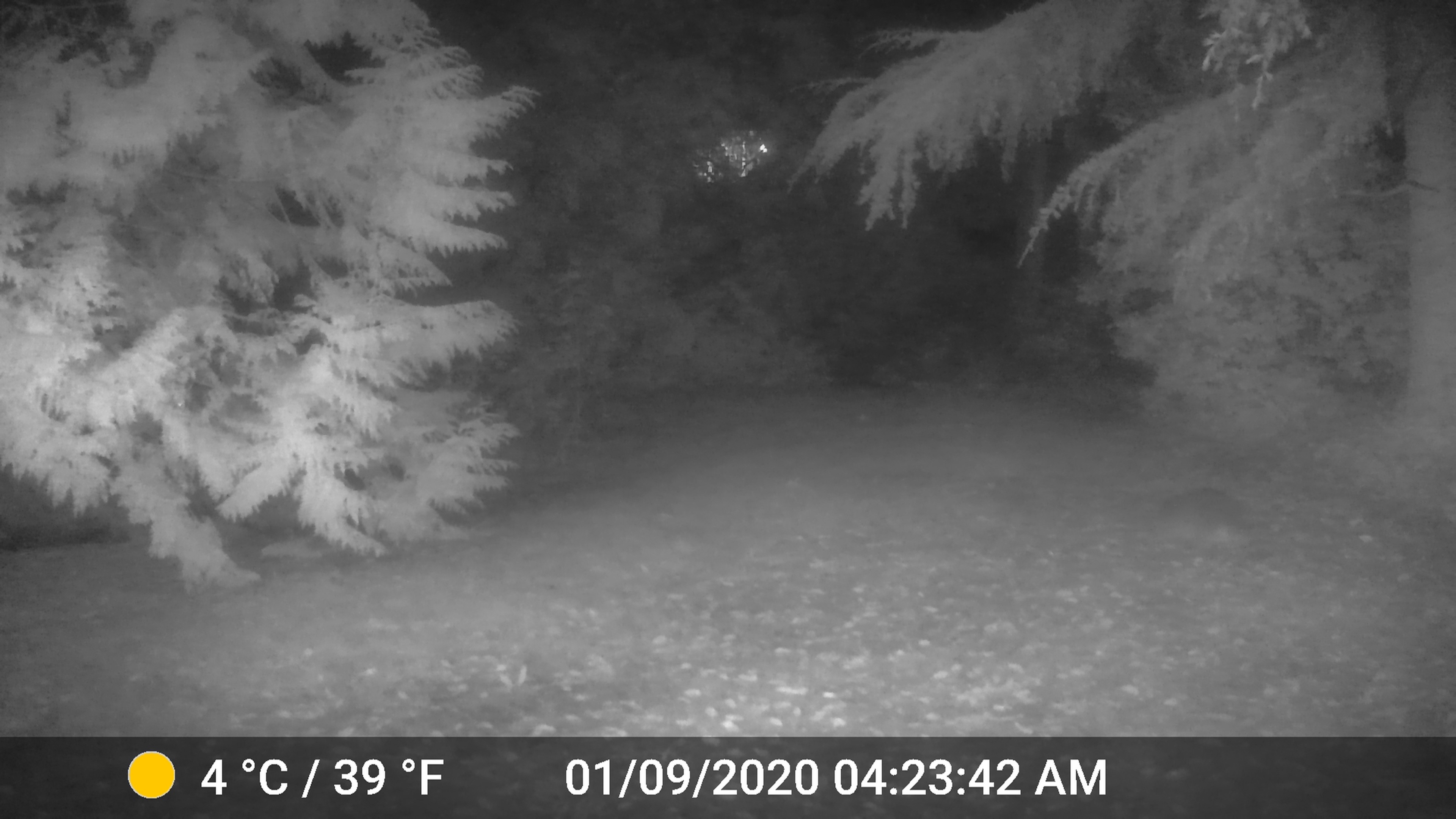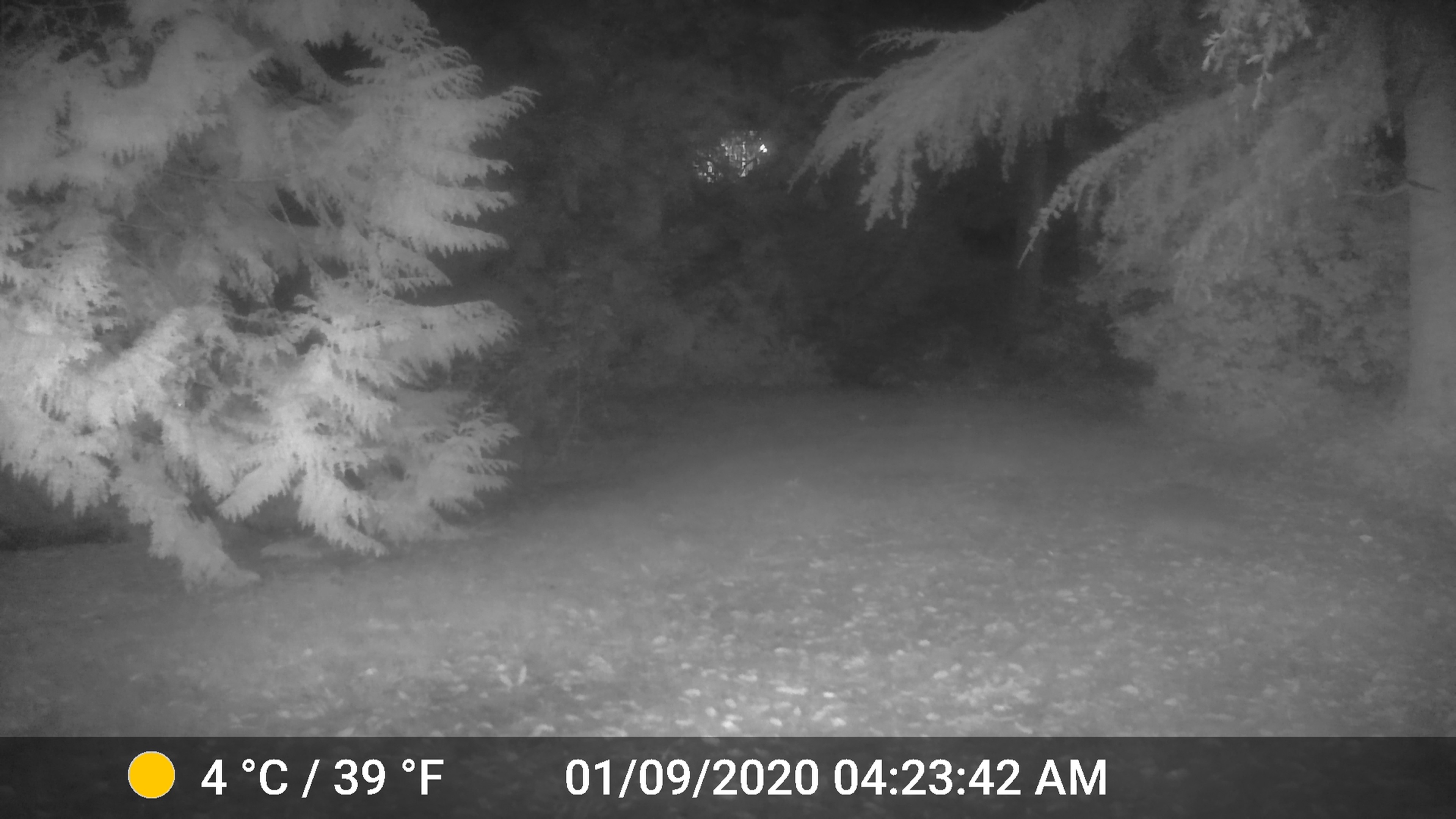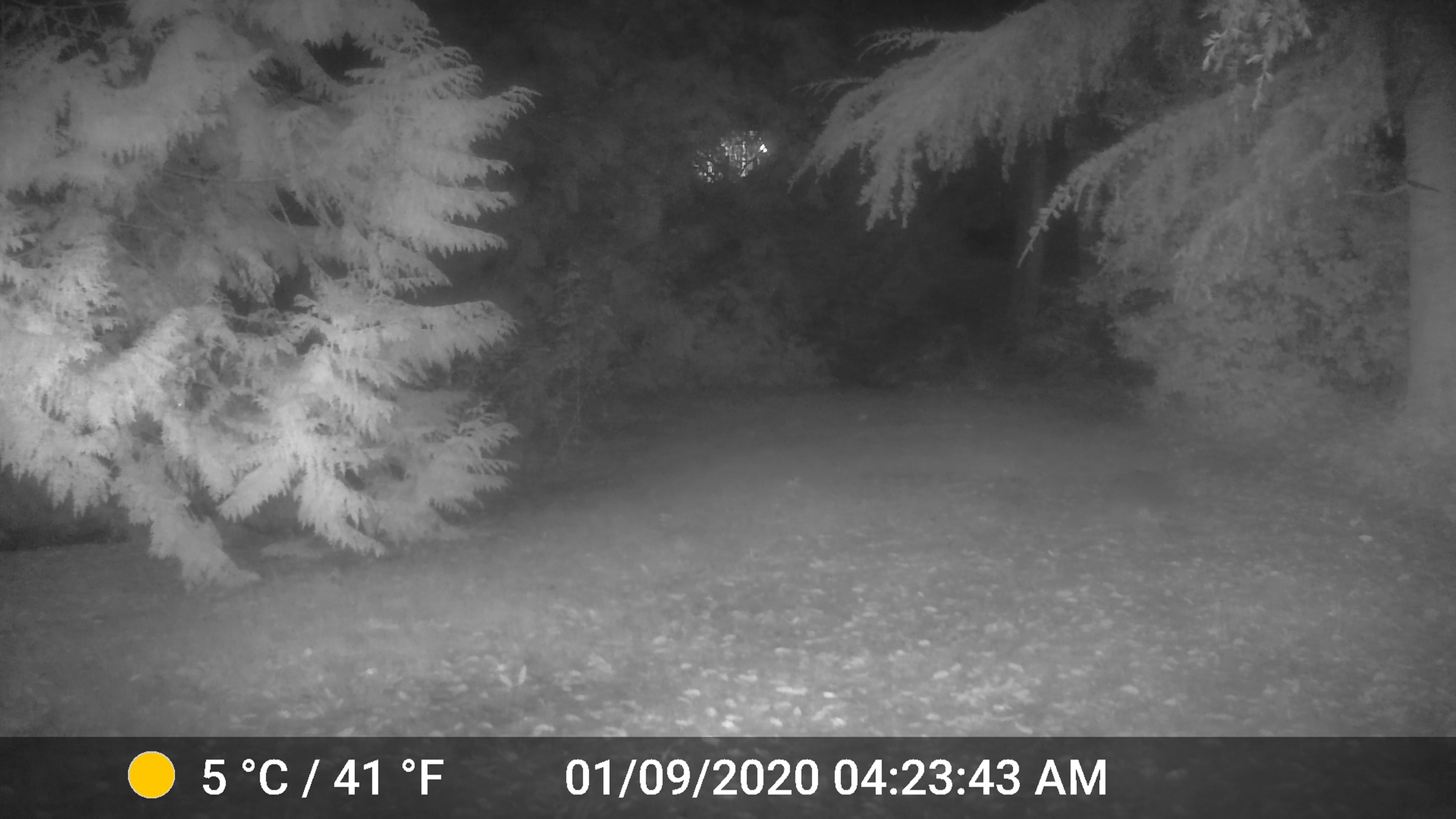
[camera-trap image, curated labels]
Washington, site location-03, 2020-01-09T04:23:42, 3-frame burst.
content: unidentified animal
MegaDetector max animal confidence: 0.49